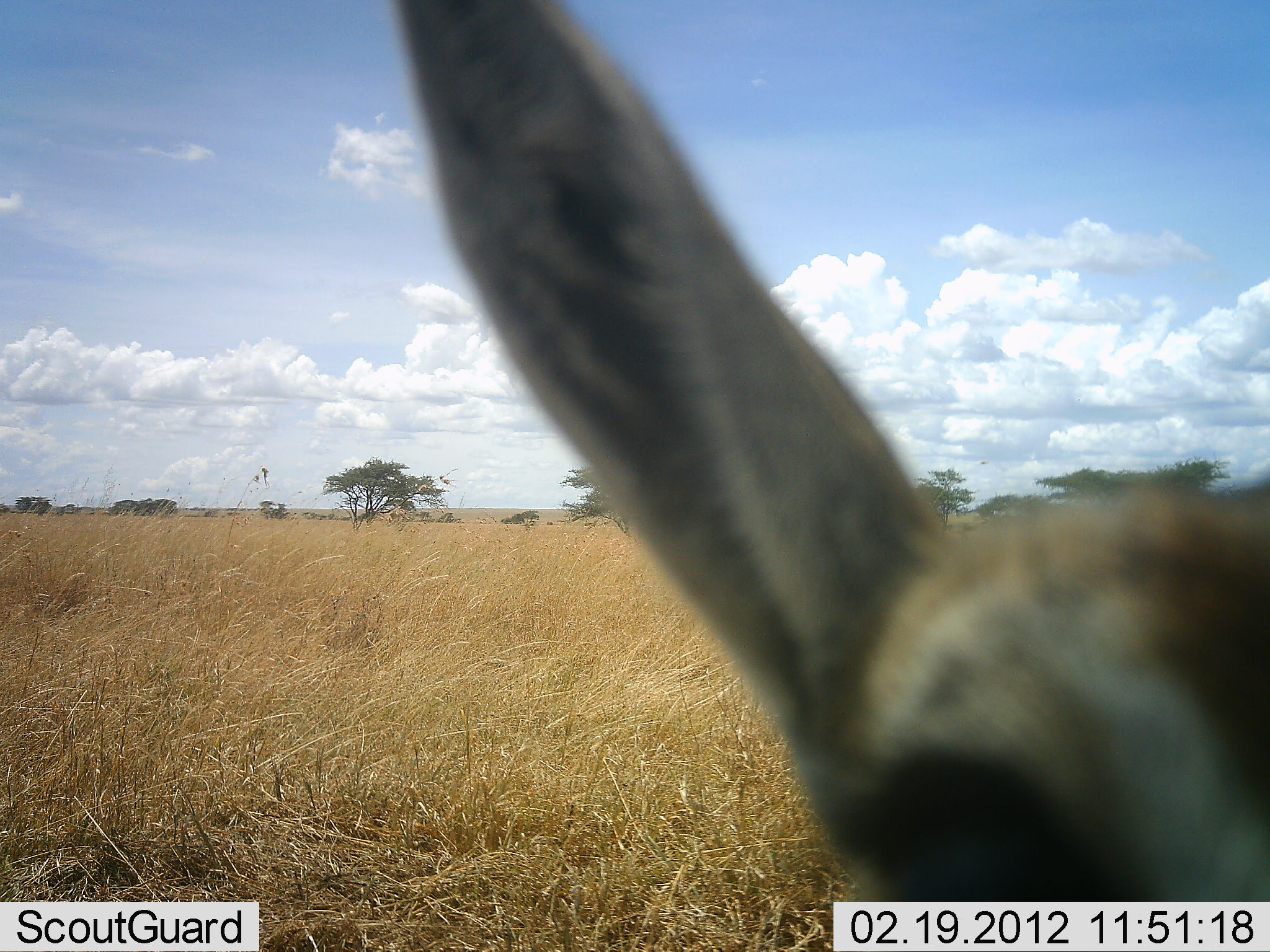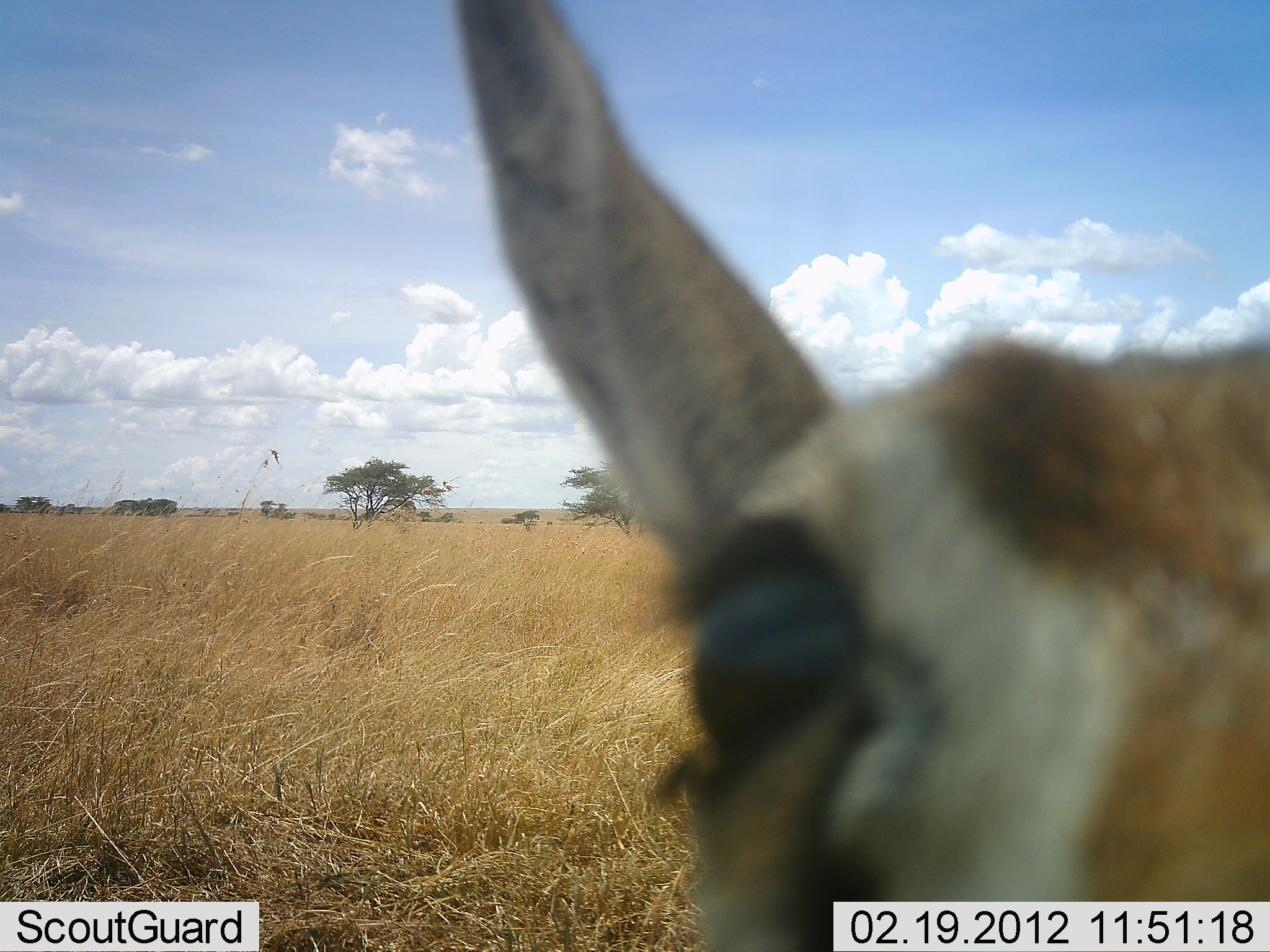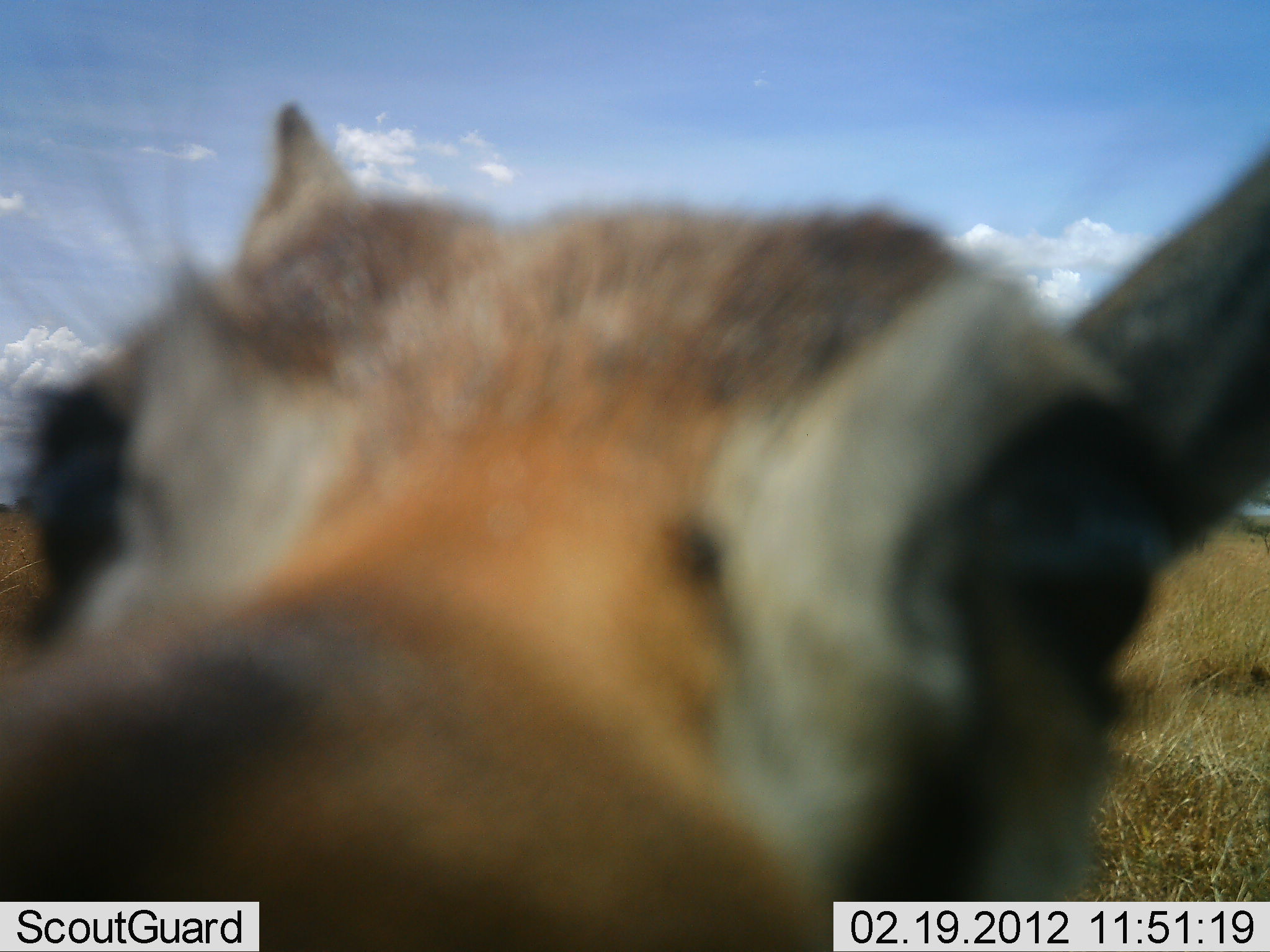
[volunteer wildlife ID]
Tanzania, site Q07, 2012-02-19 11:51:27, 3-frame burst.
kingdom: Animalia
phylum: Chordata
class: Mammalia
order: Artiodactyla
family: Bovidae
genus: Eudorcas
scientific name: Eudorcas thomsonii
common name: thomson's gazelle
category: gazellethomsons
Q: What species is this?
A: Gazellethomsons (thomson's gazelle) (Eudorcas thomsonii).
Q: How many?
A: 1.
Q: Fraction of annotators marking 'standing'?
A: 81%.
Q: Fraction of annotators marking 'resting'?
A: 19%.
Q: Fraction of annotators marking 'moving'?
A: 6%.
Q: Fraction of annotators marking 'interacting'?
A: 12%.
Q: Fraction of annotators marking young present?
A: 6%.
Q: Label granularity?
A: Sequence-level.